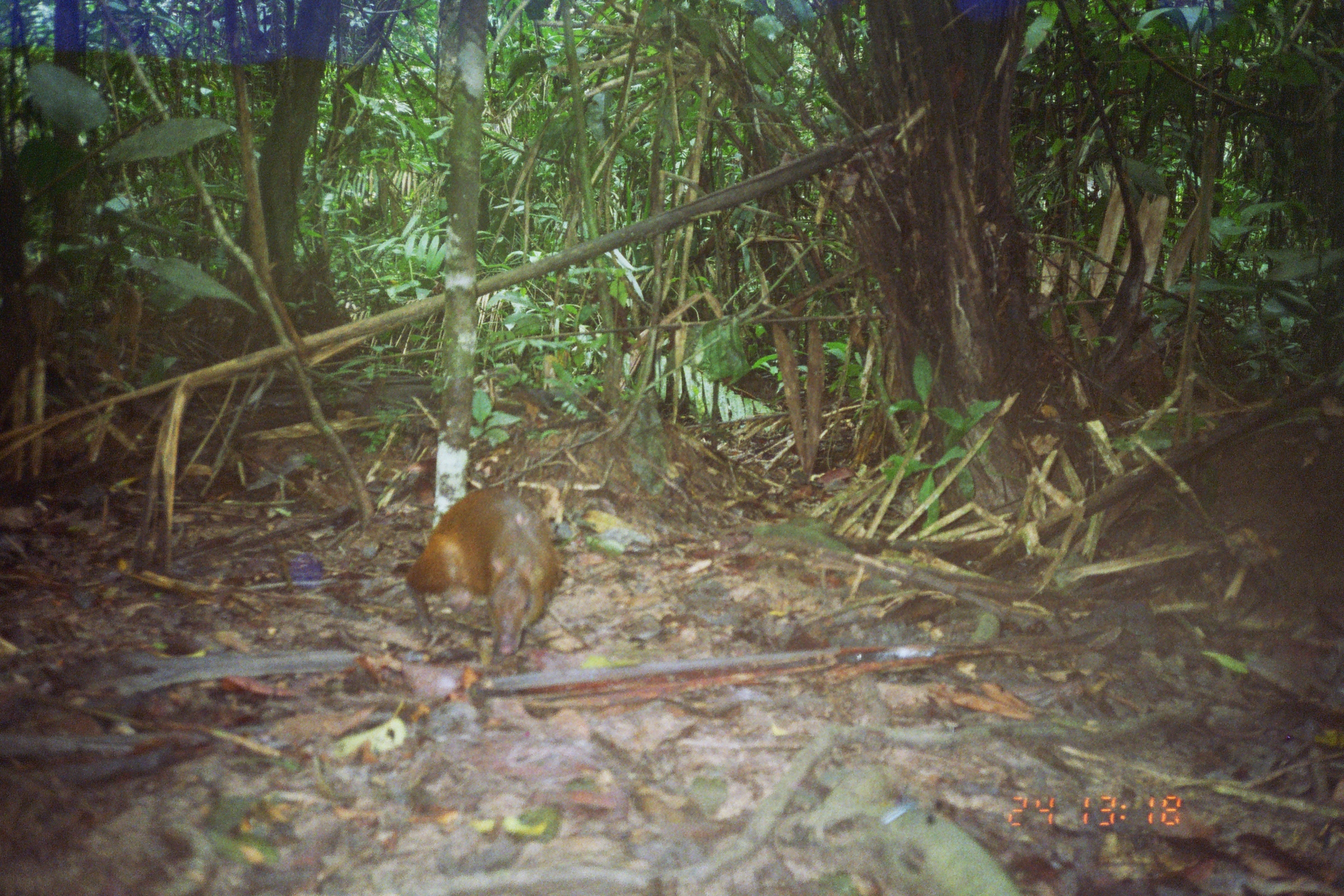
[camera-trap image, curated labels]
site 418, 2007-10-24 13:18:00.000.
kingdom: Animalia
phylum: Chordata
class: Mammalia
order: Rodentia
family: Dasyproctidae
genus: Dasyprocta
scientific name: Dasyprocta punctata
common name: central american agouti